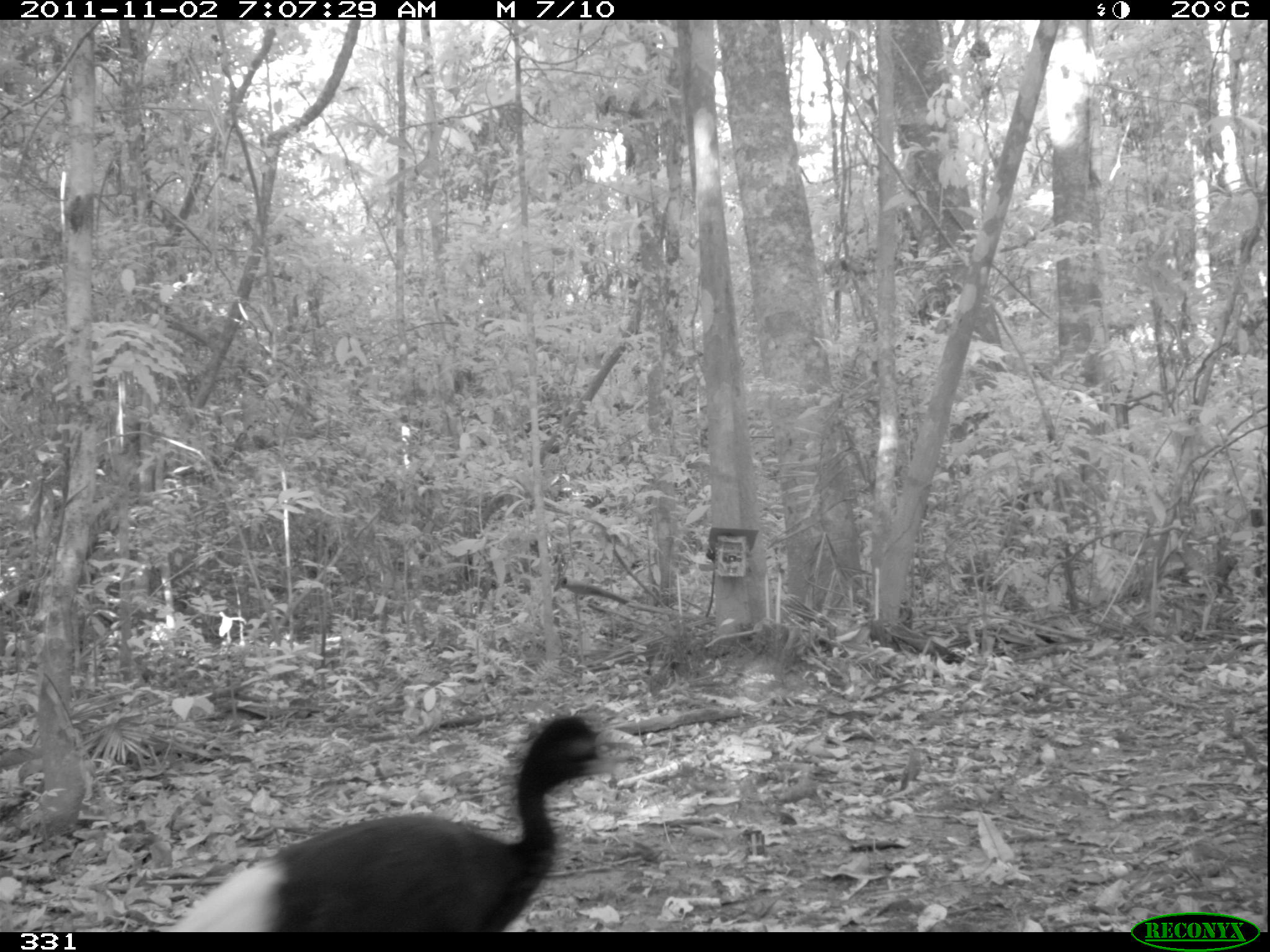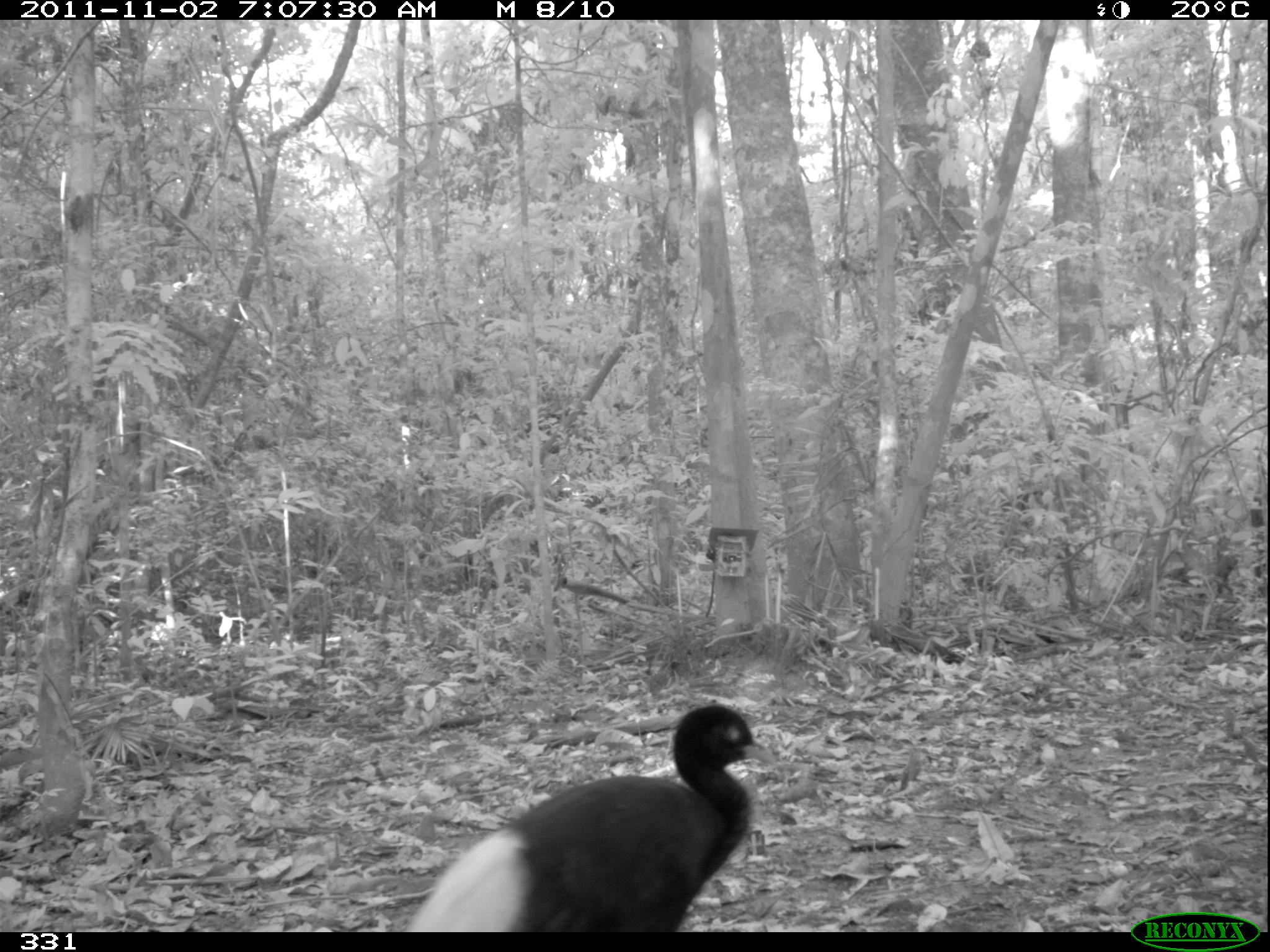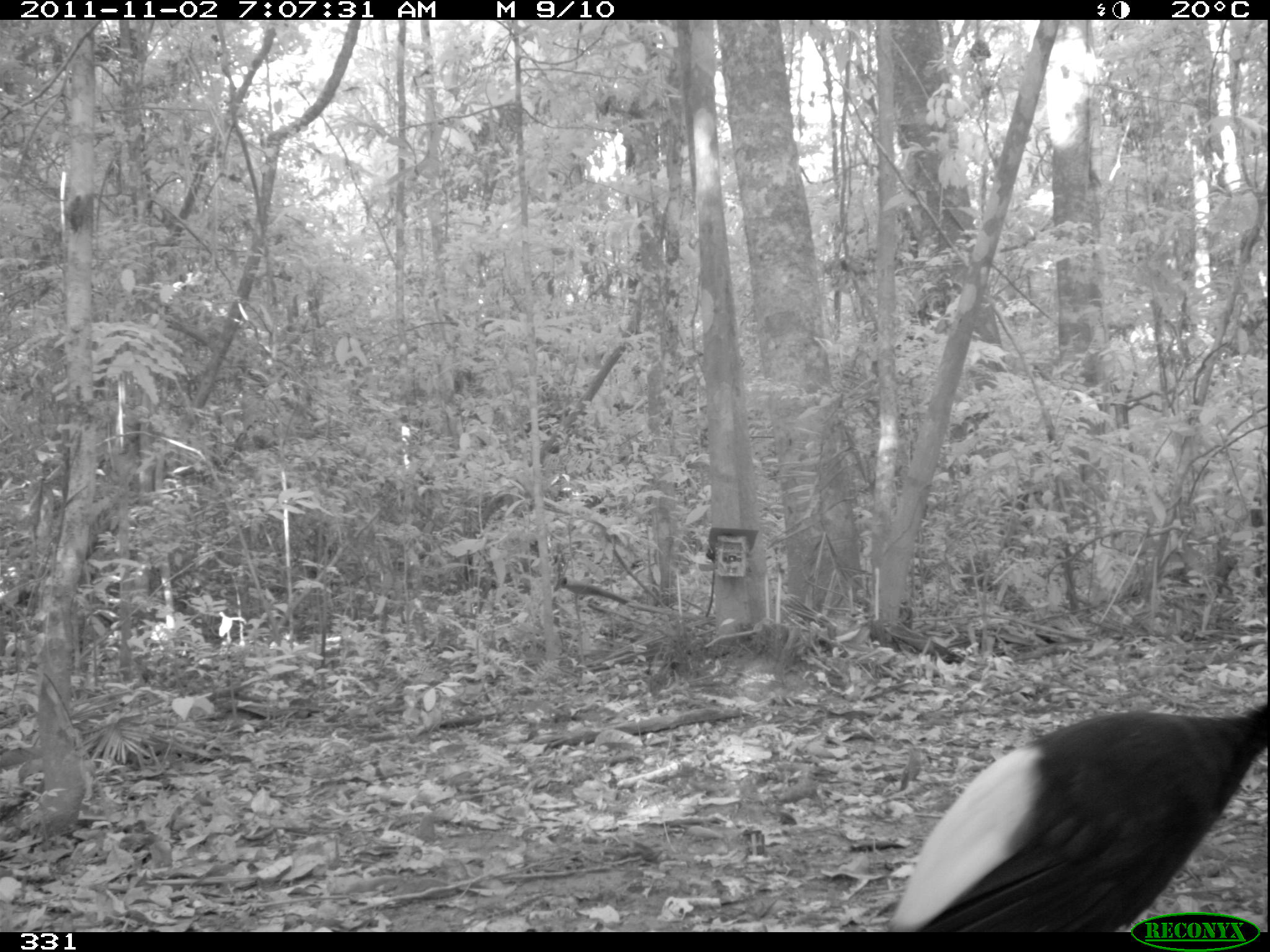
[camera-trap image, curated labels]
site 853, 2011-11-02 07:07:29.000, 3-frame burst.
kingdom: Animalia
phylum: Chordata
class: Aves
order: Gruiformes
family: Psophiidae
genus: Psophia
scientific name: Psophia leucoptera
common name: pale-winged trumpeter